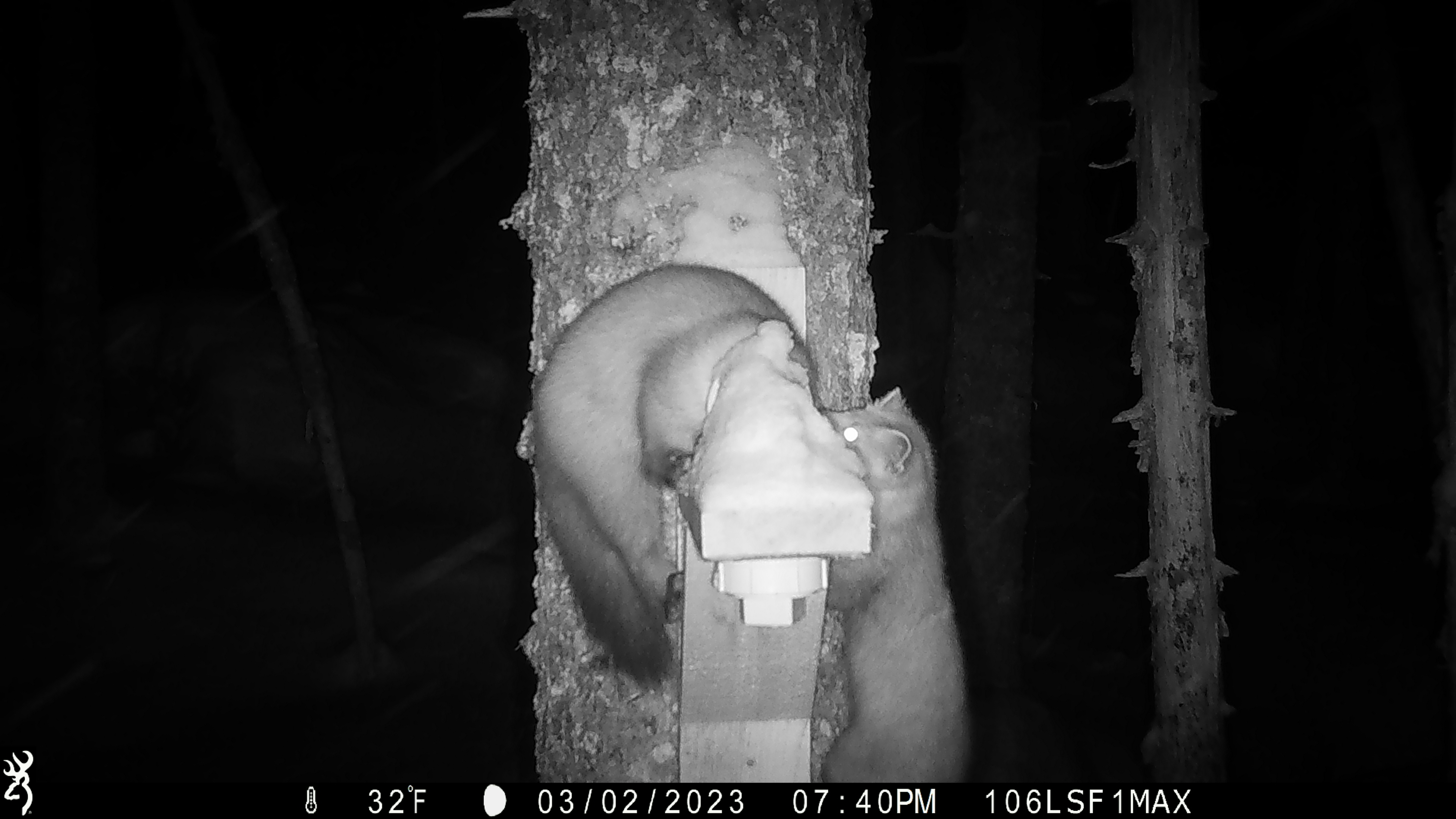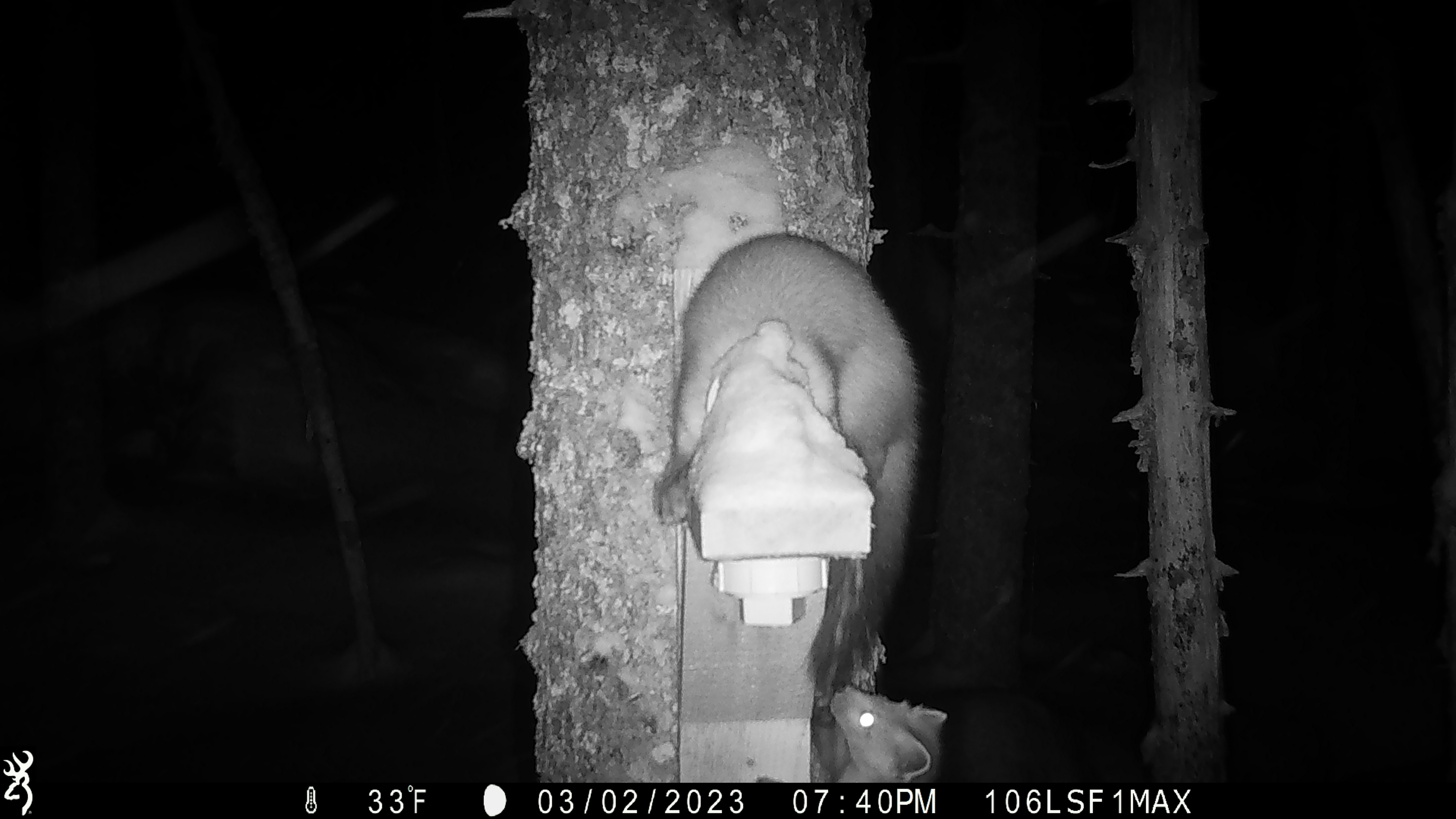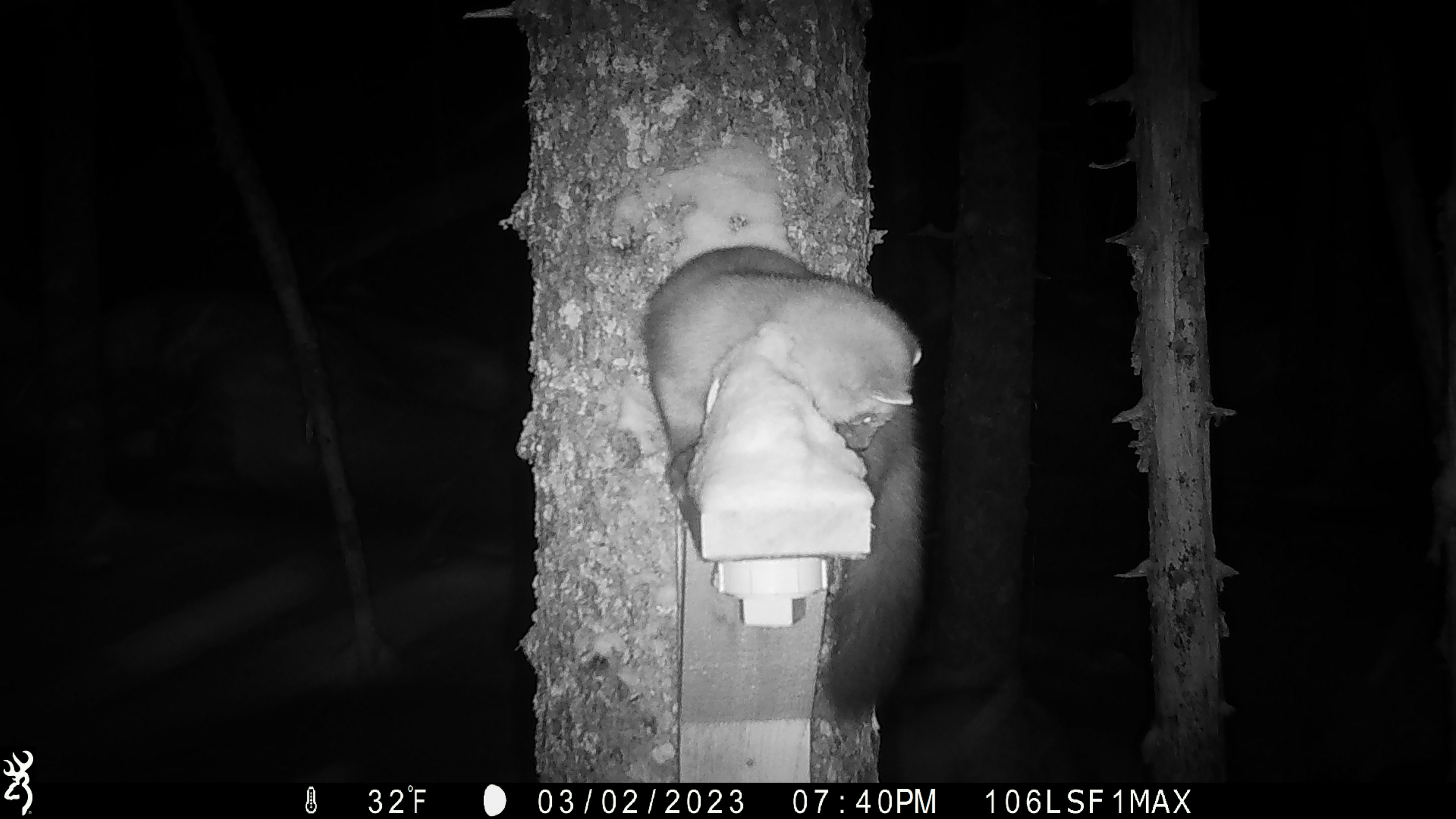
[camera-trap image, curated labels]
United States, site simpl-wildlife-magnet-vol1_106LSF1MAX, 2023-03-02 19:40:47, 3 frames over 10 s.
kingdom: Animalia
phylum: Chordata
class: Mammalia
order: Carnivora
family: Mustelidae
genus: Martes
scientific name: Martes americana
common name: american marten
American marten (Martes americana).